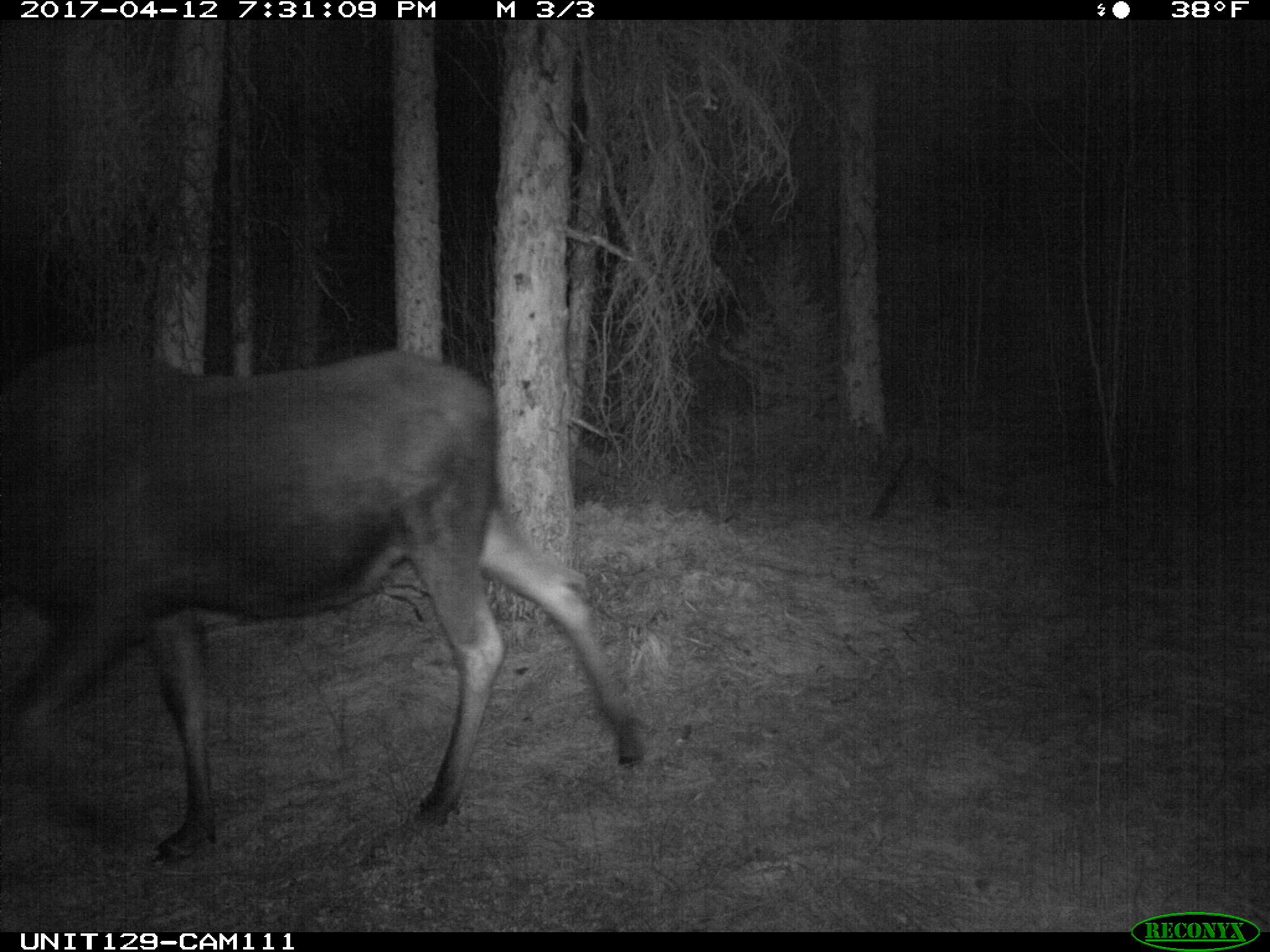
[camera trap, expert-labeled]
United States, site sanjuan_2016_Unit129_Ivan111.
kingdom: Animalia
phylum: Chordata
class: Mammalia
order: Artiodactyla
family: Cervidae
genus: Alces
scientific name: Alces alces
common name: moose